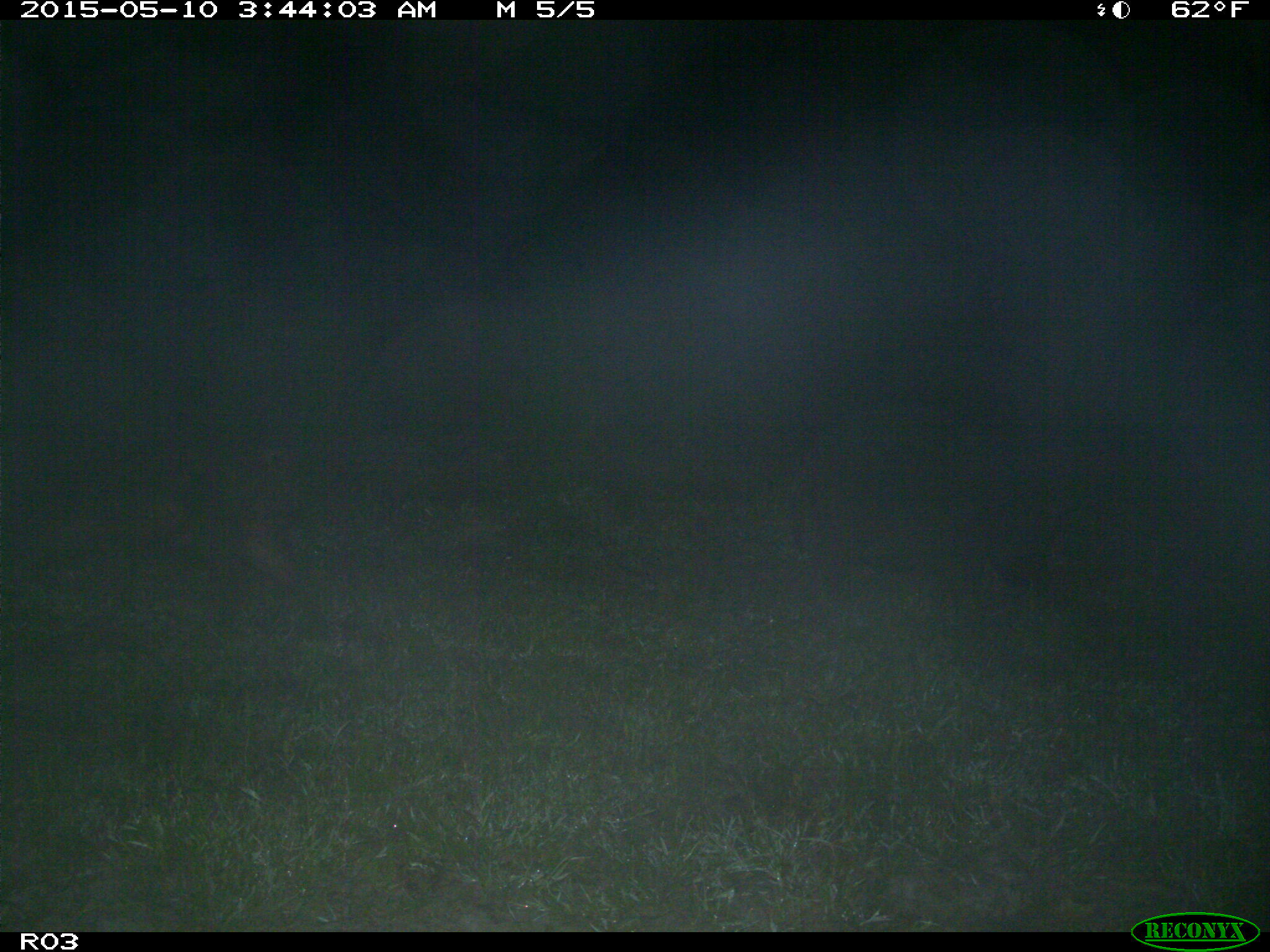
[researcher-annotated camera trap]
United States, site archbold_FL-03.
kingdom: Animalia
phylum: Chordata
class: Mammalia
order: Artiodactyla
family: Suidae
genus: Sus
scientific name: Sus scrofa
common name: wild boar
Sus scrofa (wild boar).